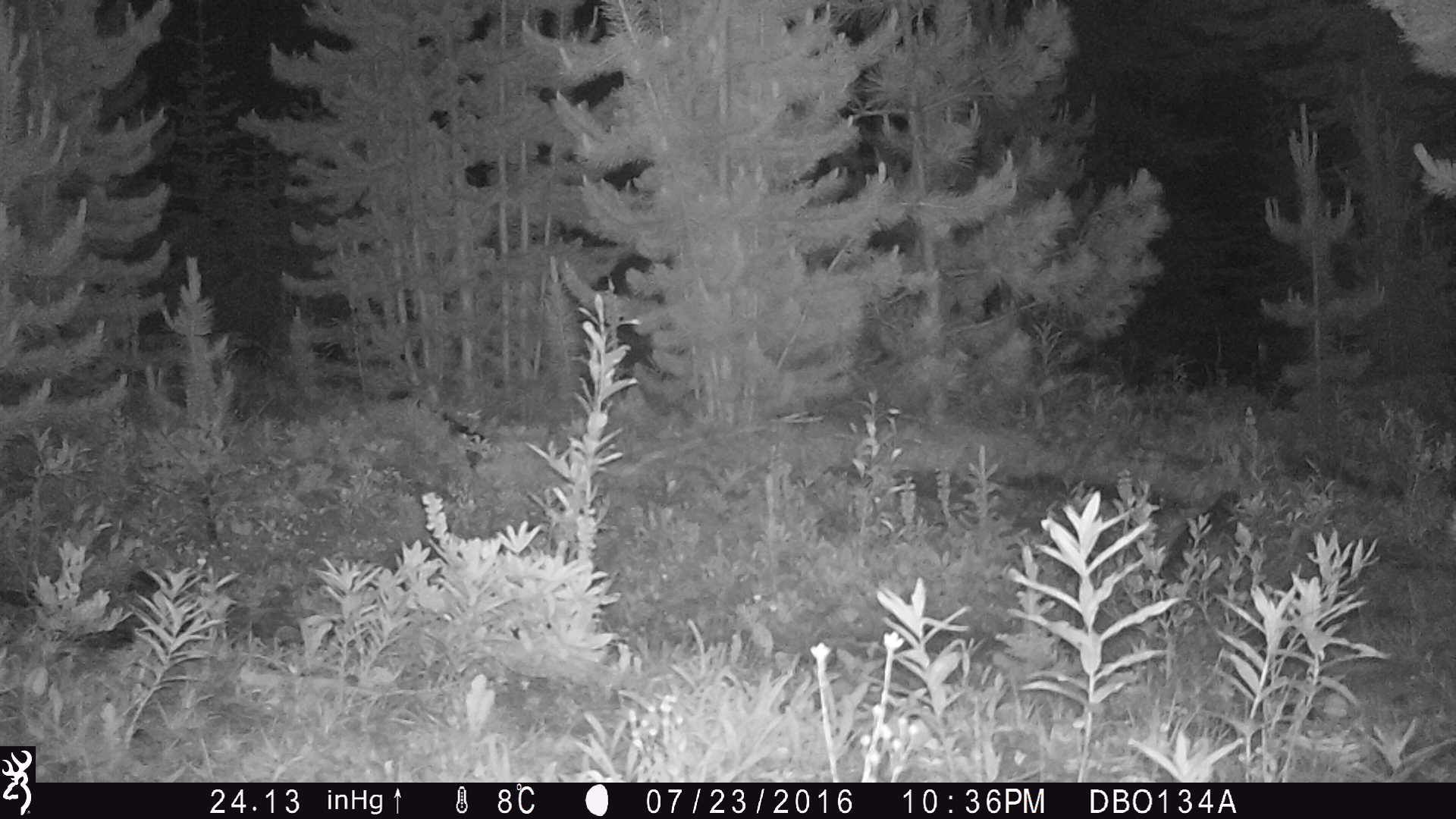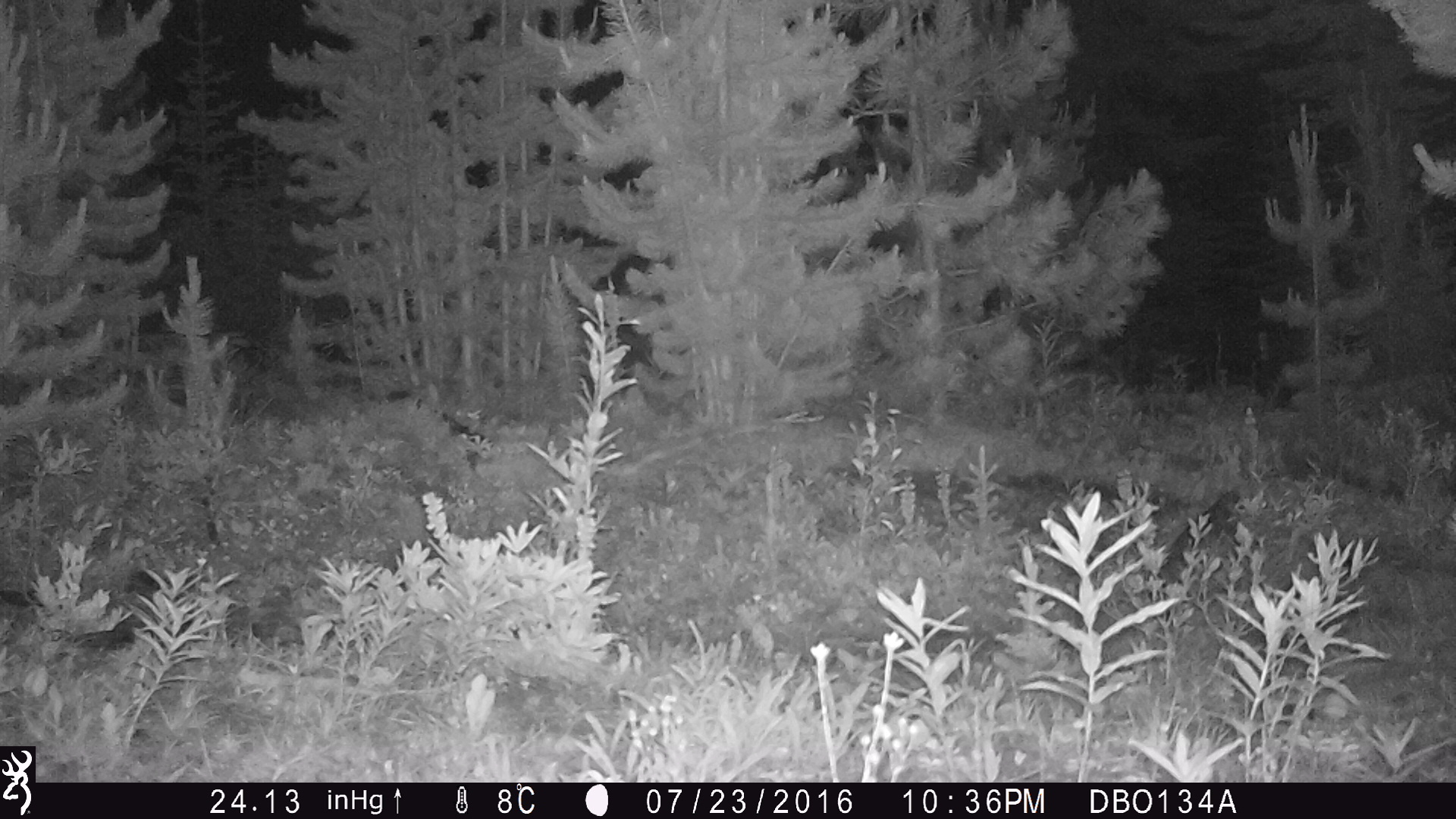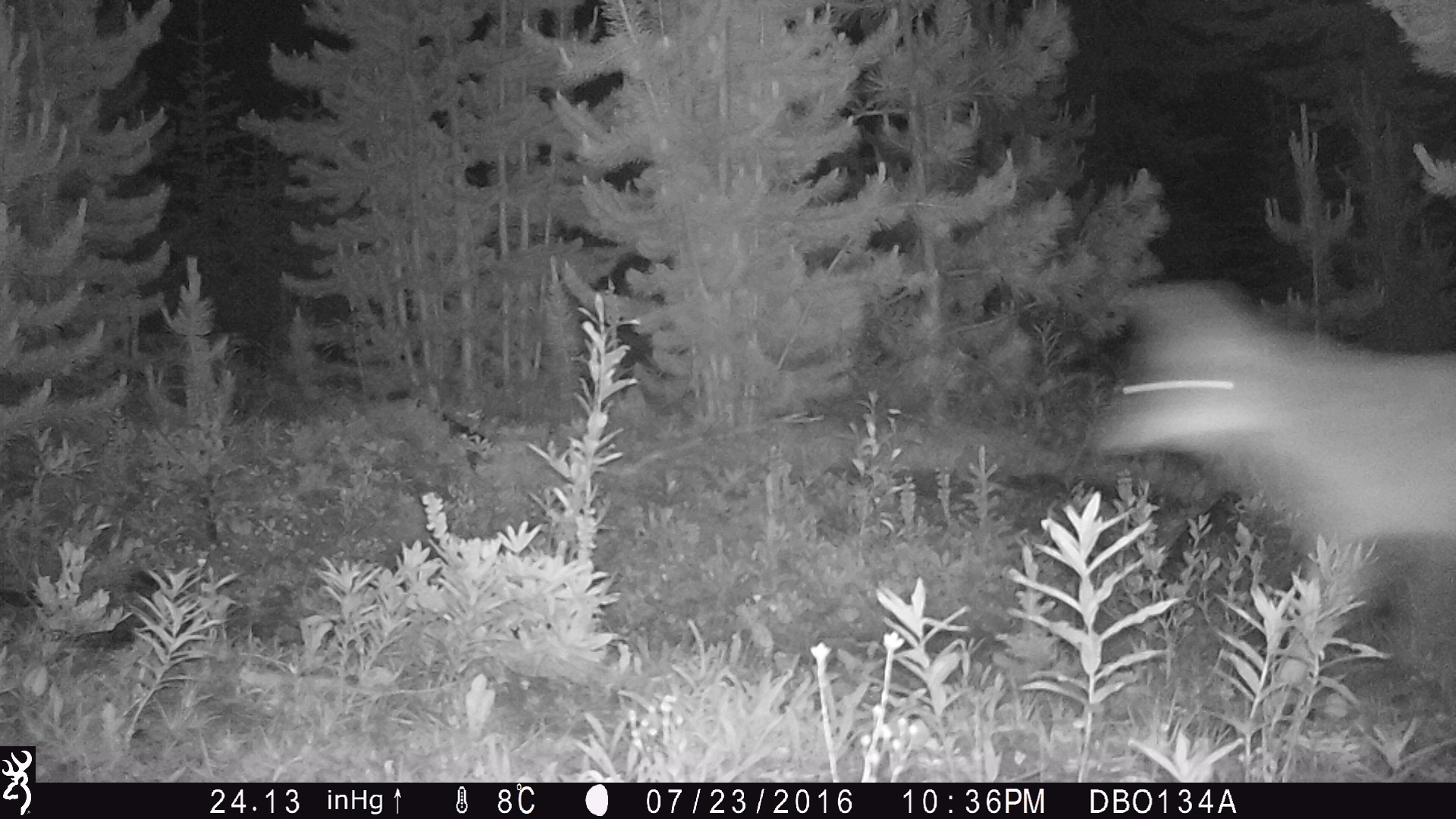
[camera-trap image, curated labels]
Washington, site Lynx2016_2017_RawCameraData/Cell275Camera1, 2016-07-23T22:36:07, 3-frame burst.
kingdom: Animalia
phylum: Chordata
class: Mammalia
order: Carnivora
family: Canidae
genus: Canis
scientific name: Canis latrans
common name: coyote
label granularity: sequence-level